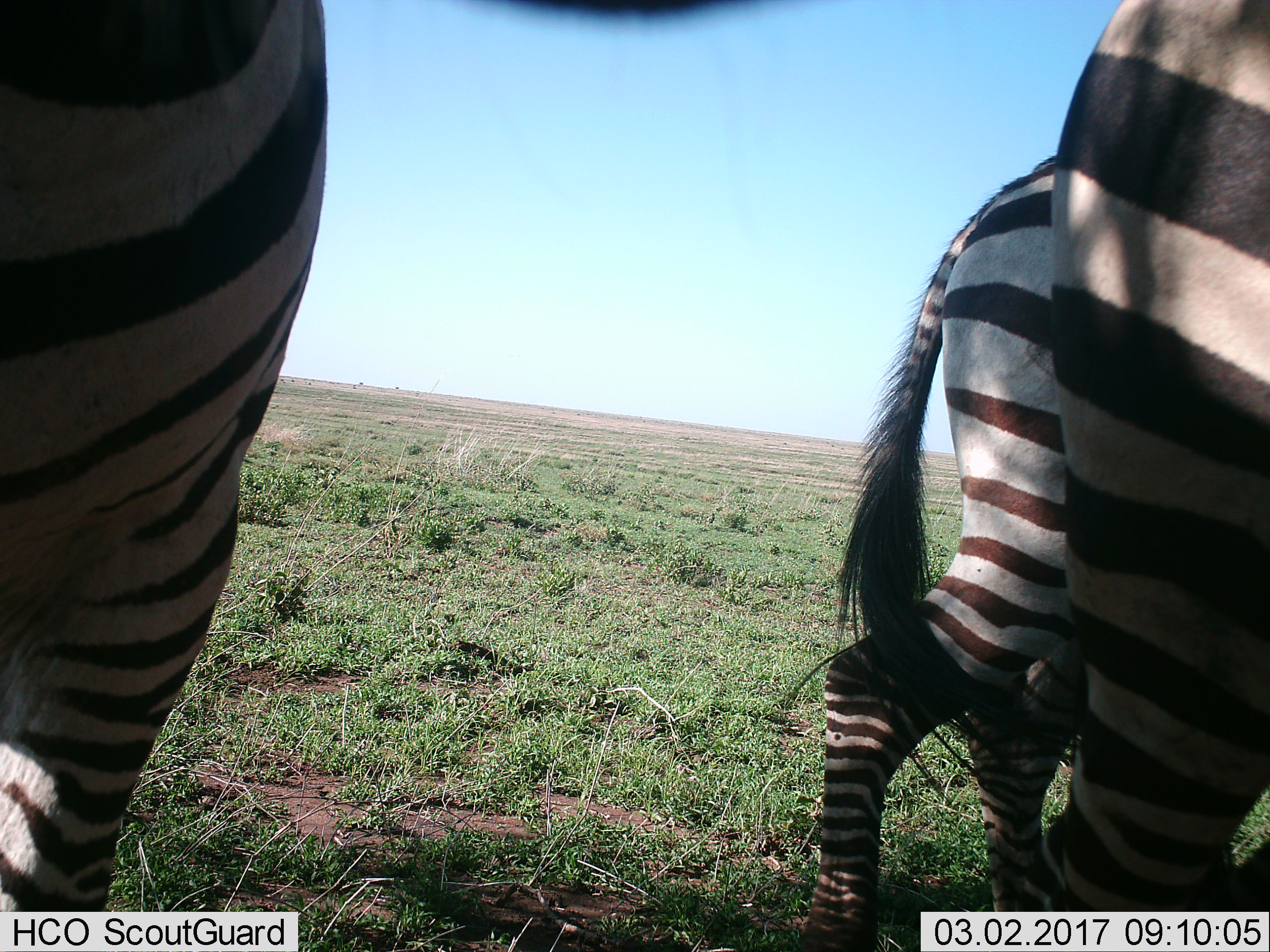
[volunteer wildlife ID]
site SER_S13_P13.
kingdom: Animalia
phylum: Chordata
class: Mammalia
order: Perissodactyla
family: Equidae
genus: Equus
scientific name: Equus quagga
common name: plains zebra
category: zebraplains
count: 3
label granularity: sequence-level